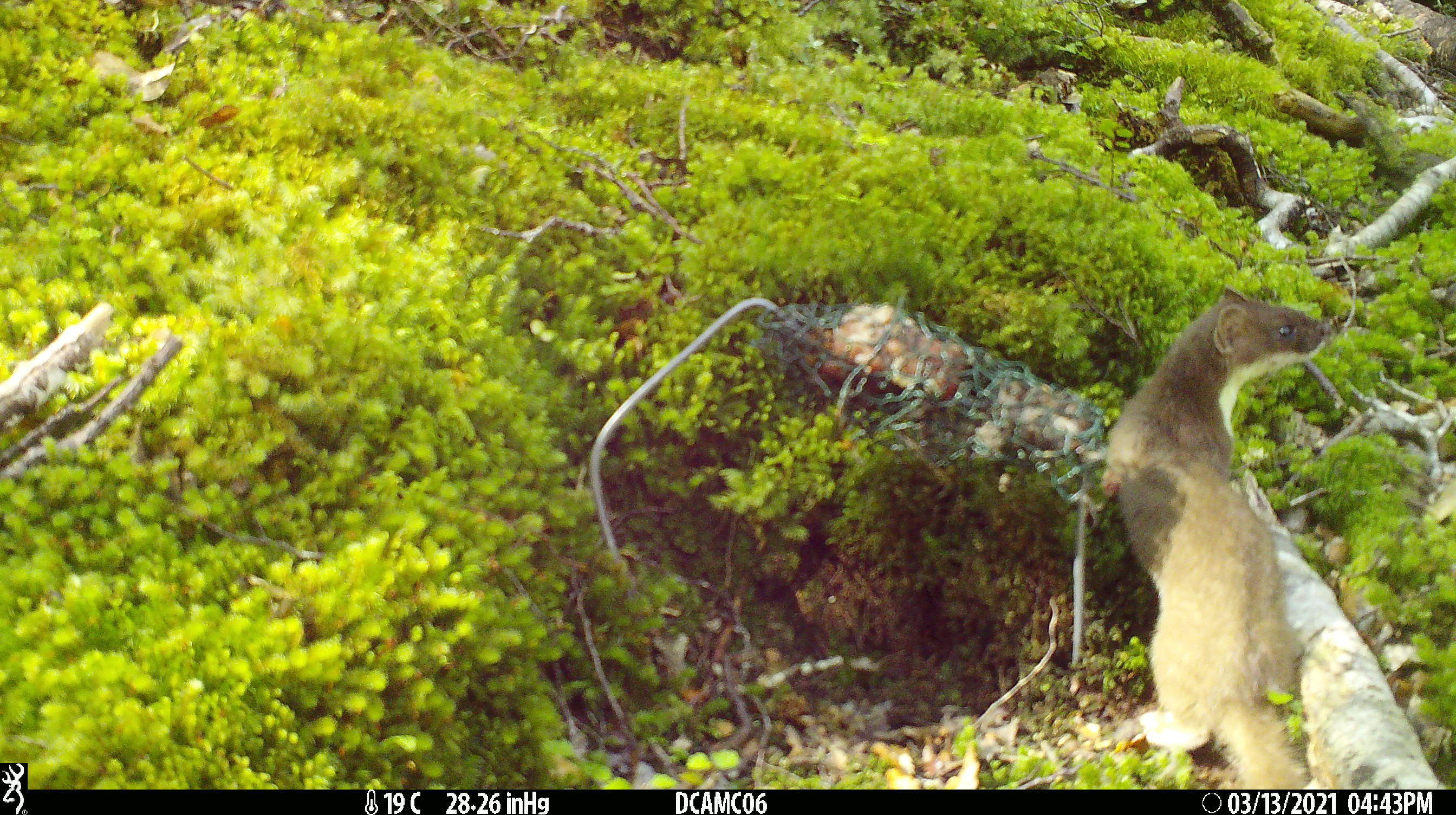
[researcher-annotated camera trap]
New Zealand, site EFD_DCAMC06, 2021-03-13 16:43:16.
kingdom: Animalia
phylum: Chordata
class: Mammalia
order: Carnivora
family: Mustelidae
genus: Mustela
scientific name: Mustela erminea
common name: stoat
Stoat (Mustela erminea).